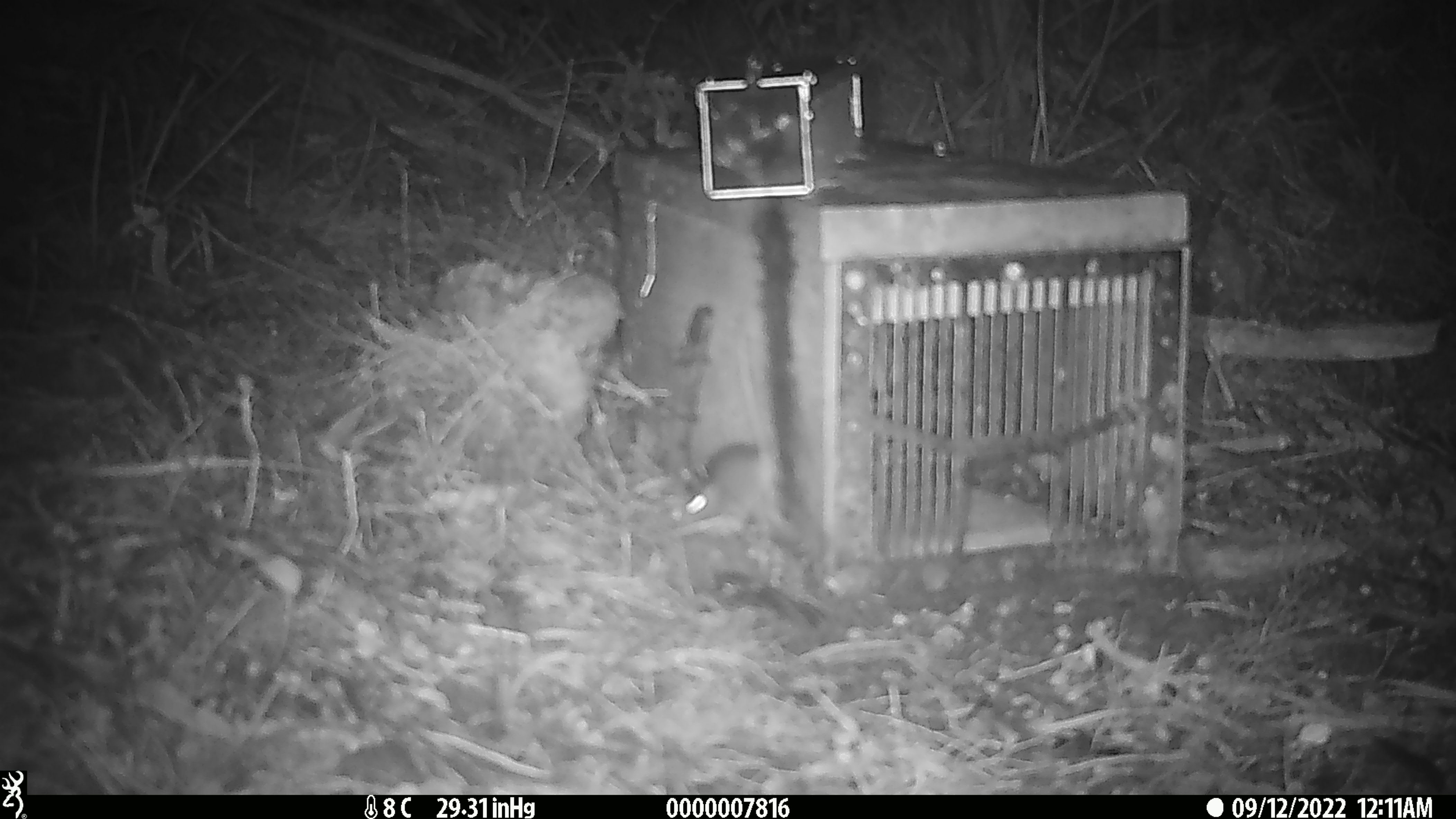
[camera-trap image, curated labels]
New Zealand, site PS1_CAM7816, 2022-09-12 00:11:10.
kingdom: Animalia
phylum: Chordata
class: Mammalia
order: Rodentia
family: Muridae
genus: Mus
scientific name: Mus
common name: mouse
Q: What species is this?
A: Mouse (Mus).